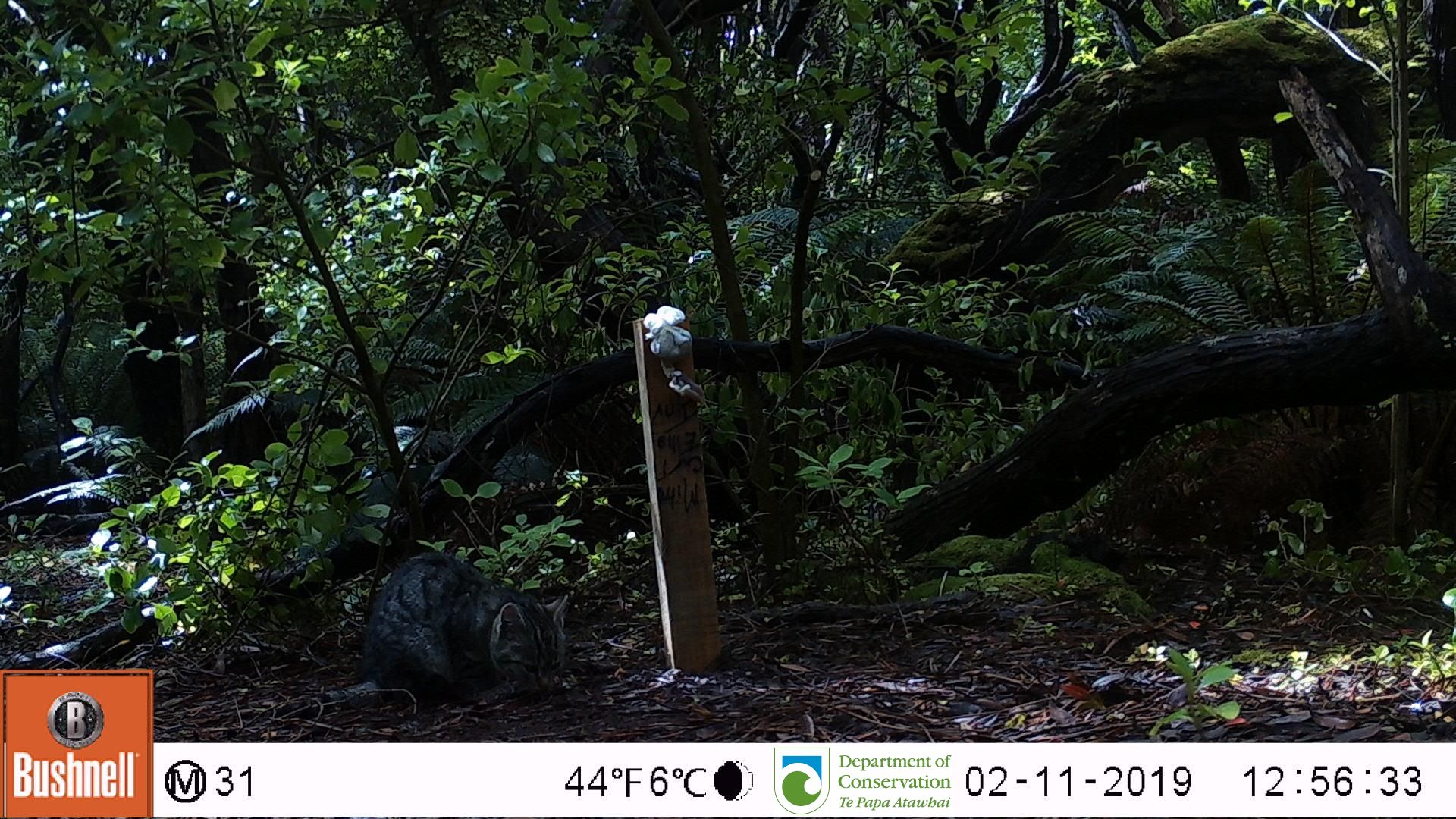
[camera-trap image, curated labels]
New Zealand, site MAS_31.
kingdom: Animalia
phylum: Chordata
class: Mammalia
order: Carnivora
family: Felidae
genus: Felis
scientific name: Felis catus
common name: domestic cat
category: cat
Cat (domestic cat) (Felis catus).